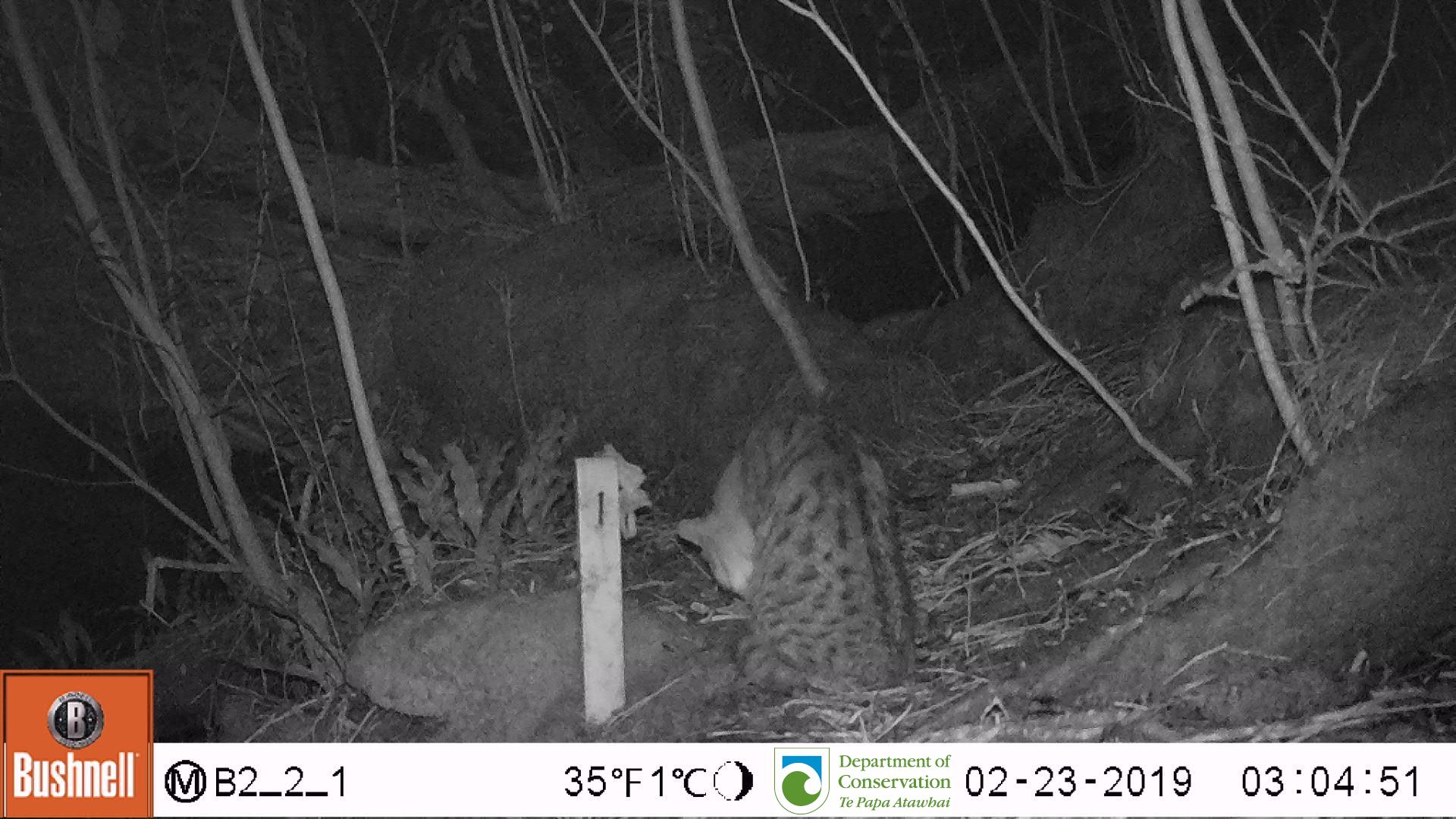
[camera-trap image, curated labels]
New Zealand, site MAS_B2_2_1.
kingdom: Animalia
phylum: Chordata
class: Mammalia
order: Carnivora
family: Felidae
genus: Felis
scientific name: Felis catus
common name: domestic cat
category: cat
Cat (domestic cat) (Felis catus).